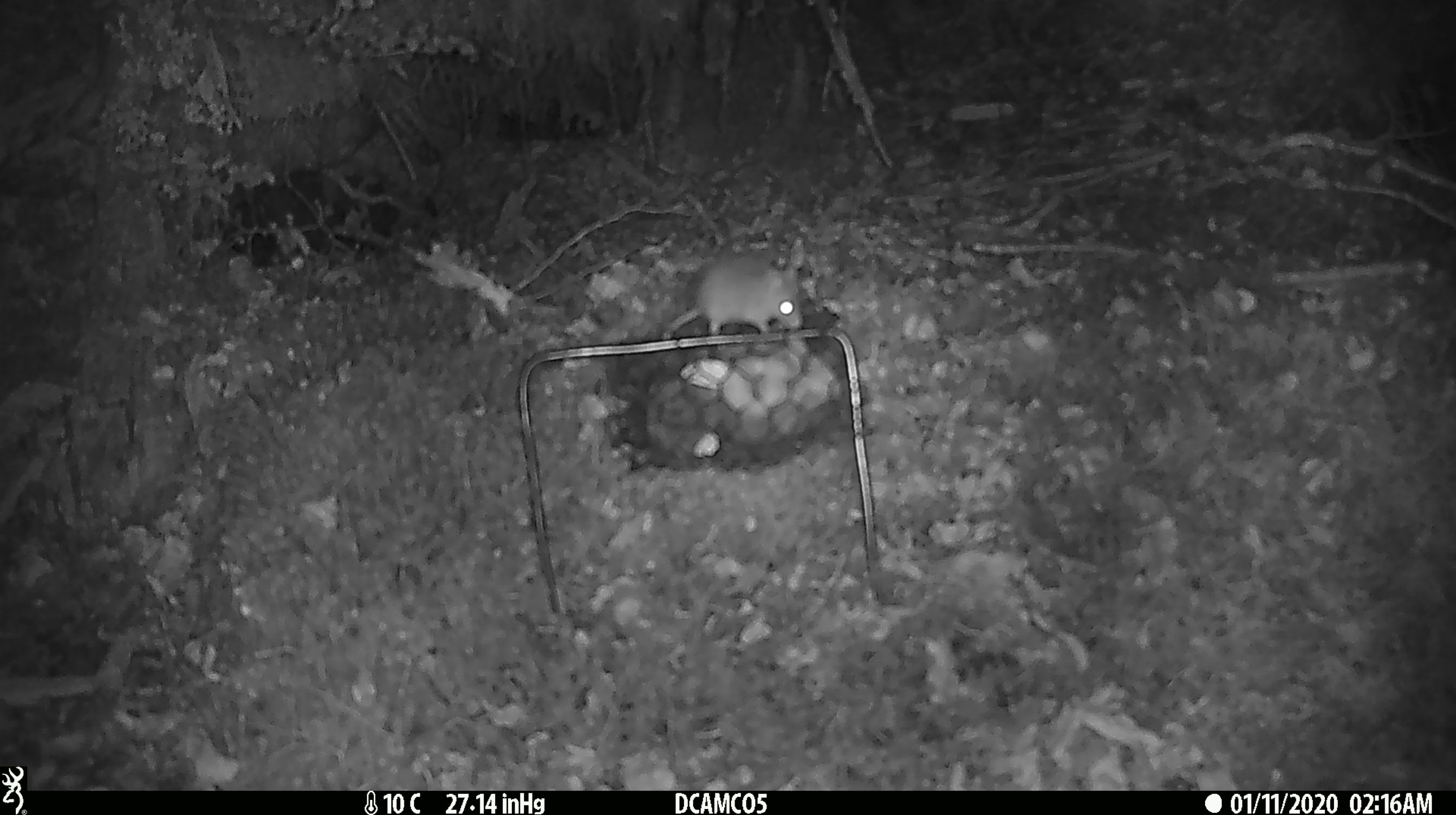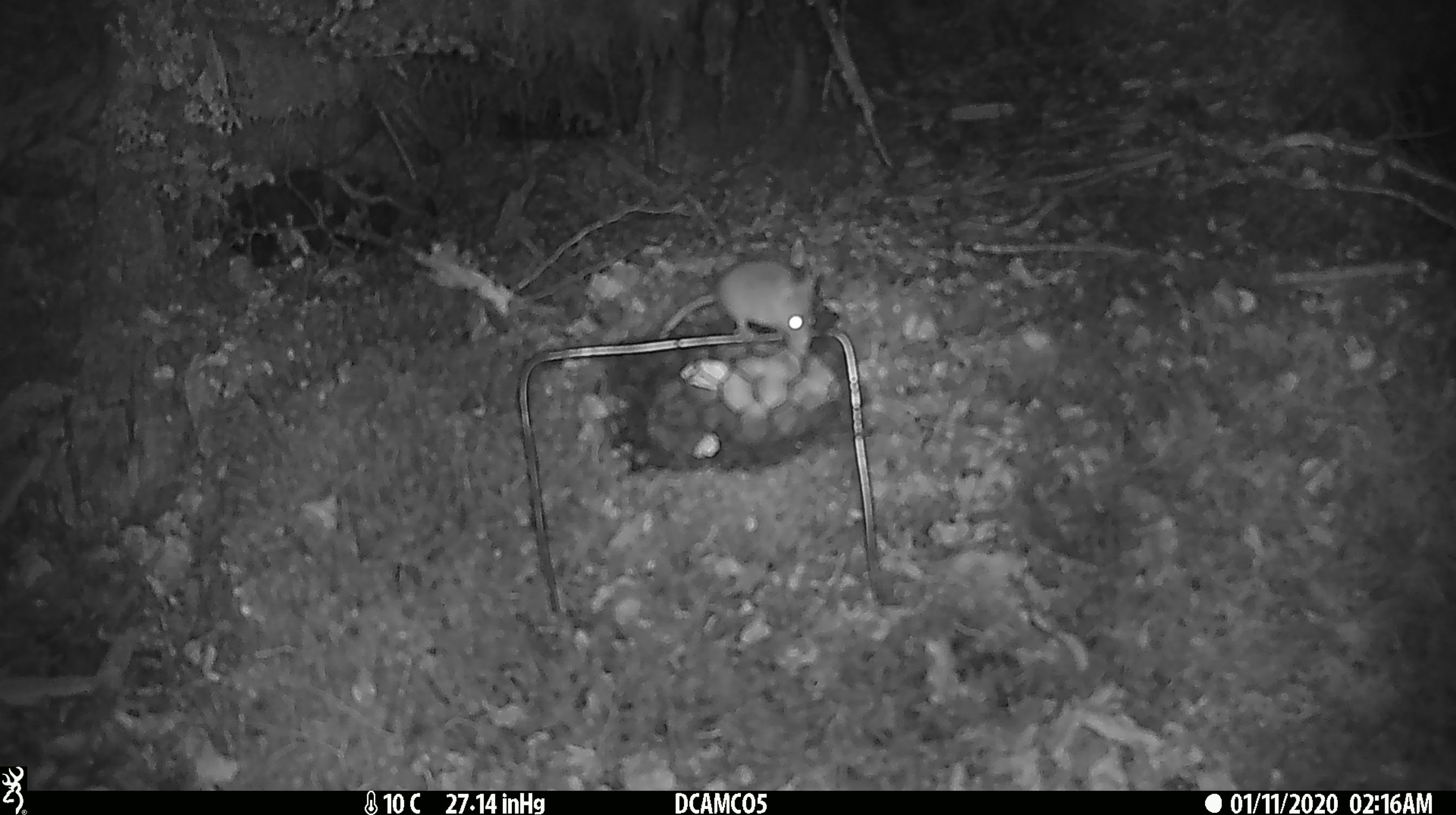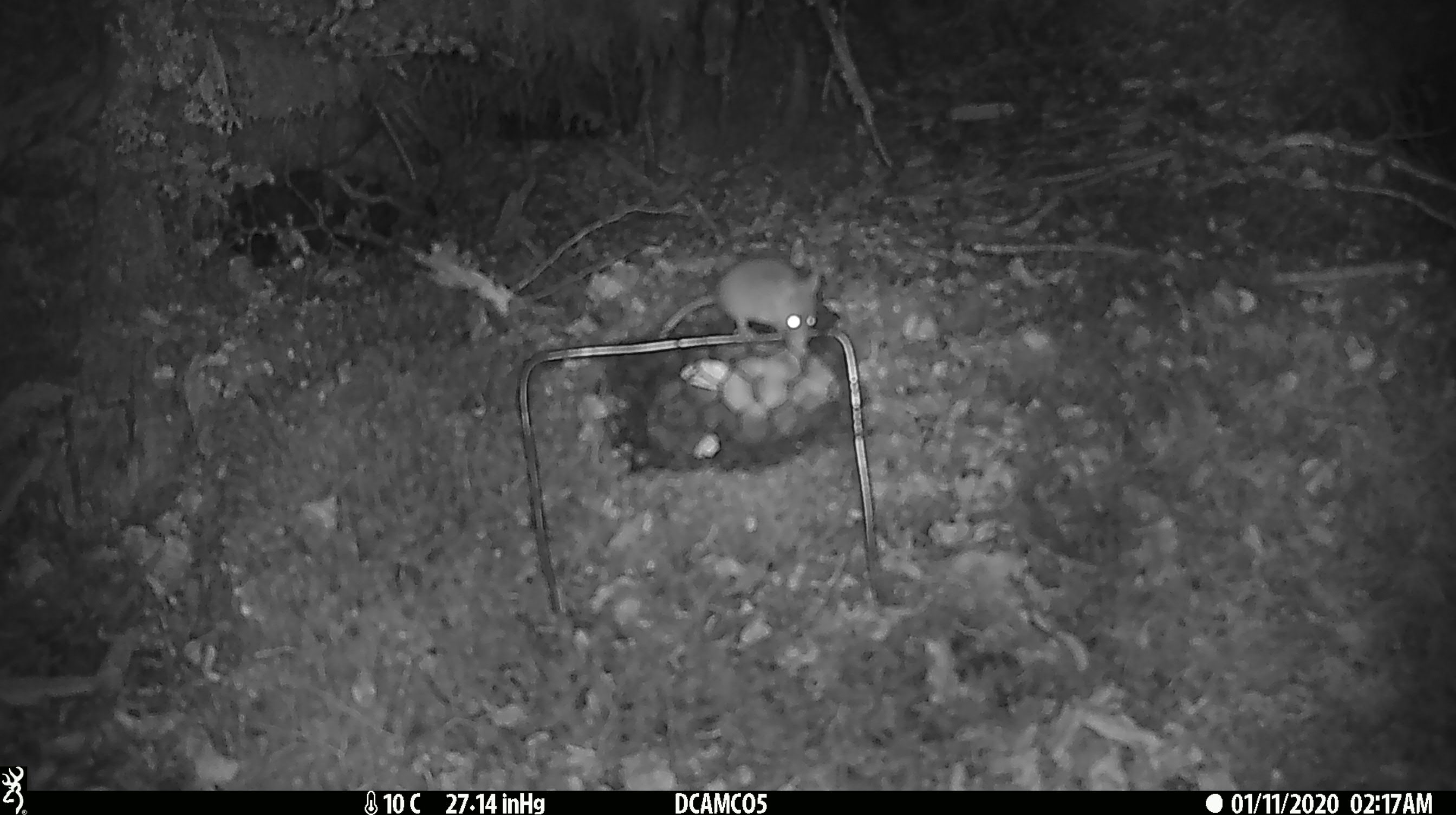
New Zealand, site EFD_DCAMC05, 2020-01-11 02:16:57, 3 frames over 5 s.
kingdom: Animalia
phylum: Chordata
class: Mammalia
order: Rodentia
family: Muridae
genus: Mus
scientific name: Mus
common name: mouse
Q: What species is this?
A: Mouse (Mus).